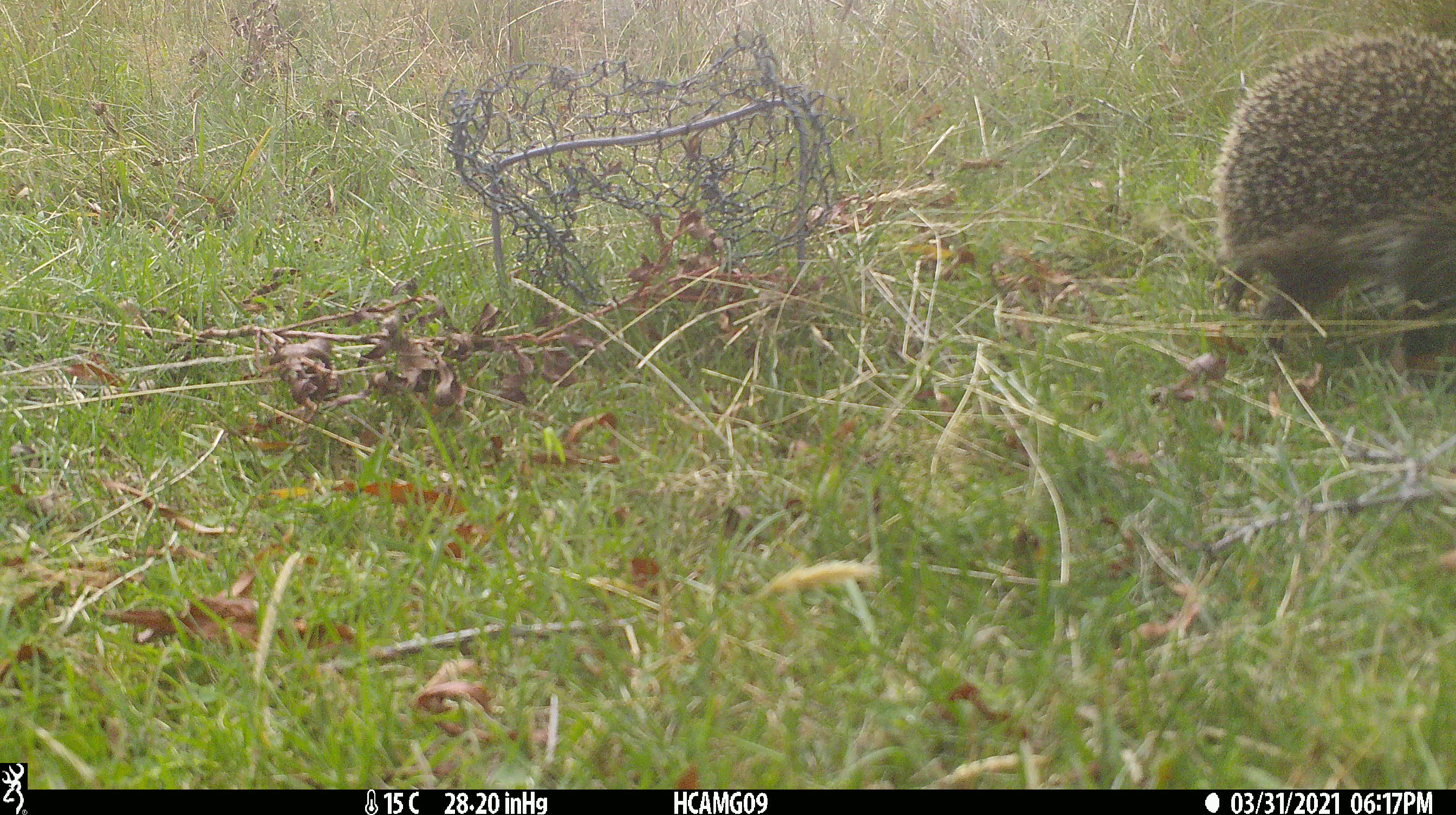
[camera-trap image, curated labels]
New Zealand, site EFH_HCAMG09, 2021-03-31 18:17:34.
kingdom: Animalia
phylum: Chordata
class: Mammalia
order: Eulipotyphla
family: Erinaceidae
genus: Erinaceus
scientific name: Erinaceus europaeus europaeus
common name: european hedgehog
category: hedgehog